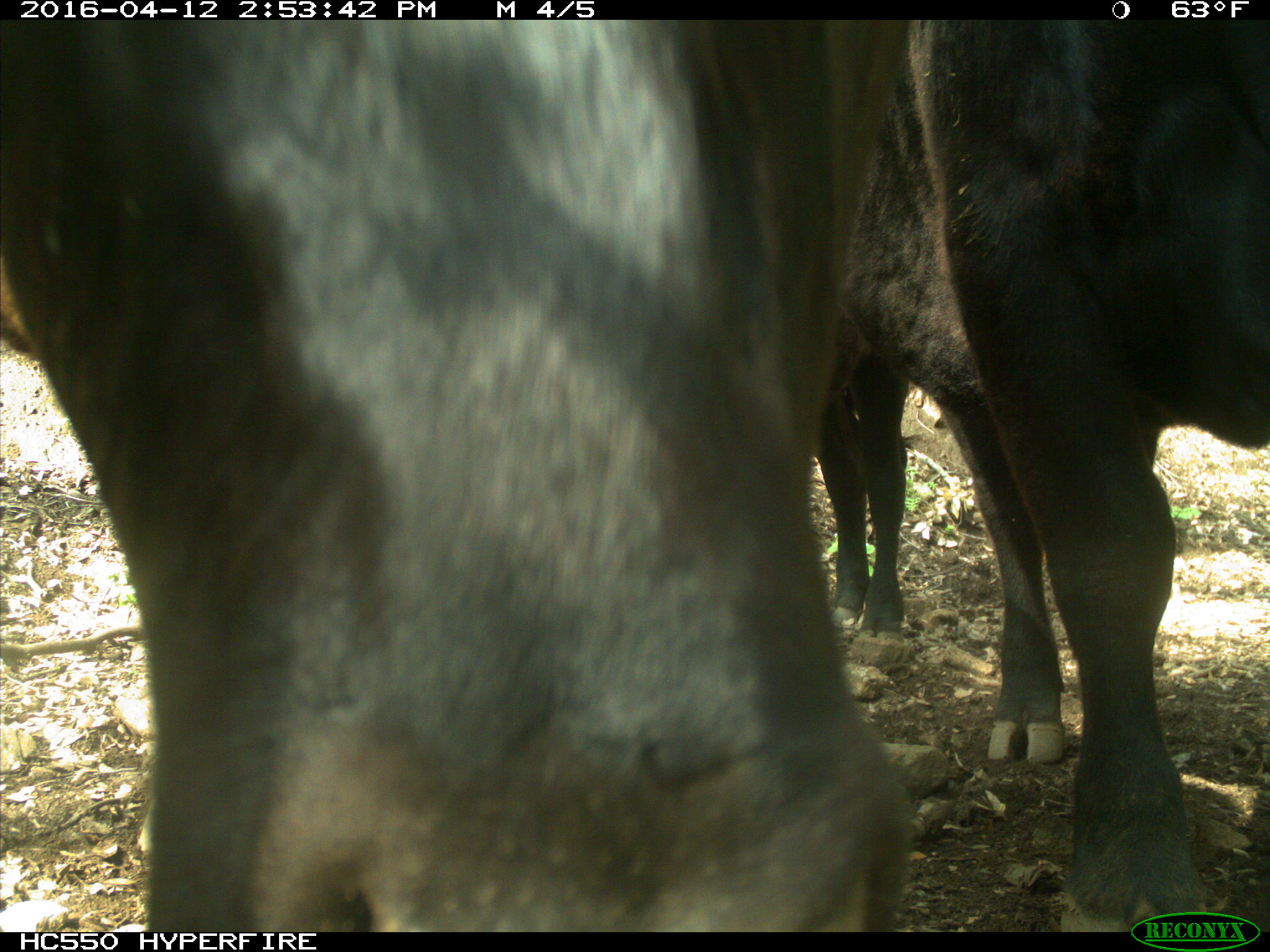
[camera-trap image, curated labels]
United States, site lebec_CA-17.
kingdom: Animalia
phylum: Chordata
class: Mammalia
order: Artiodactyla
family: Bovidae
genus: Bos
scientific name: Bos taurus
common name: domestic cow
Bos taurus (domestic cow).